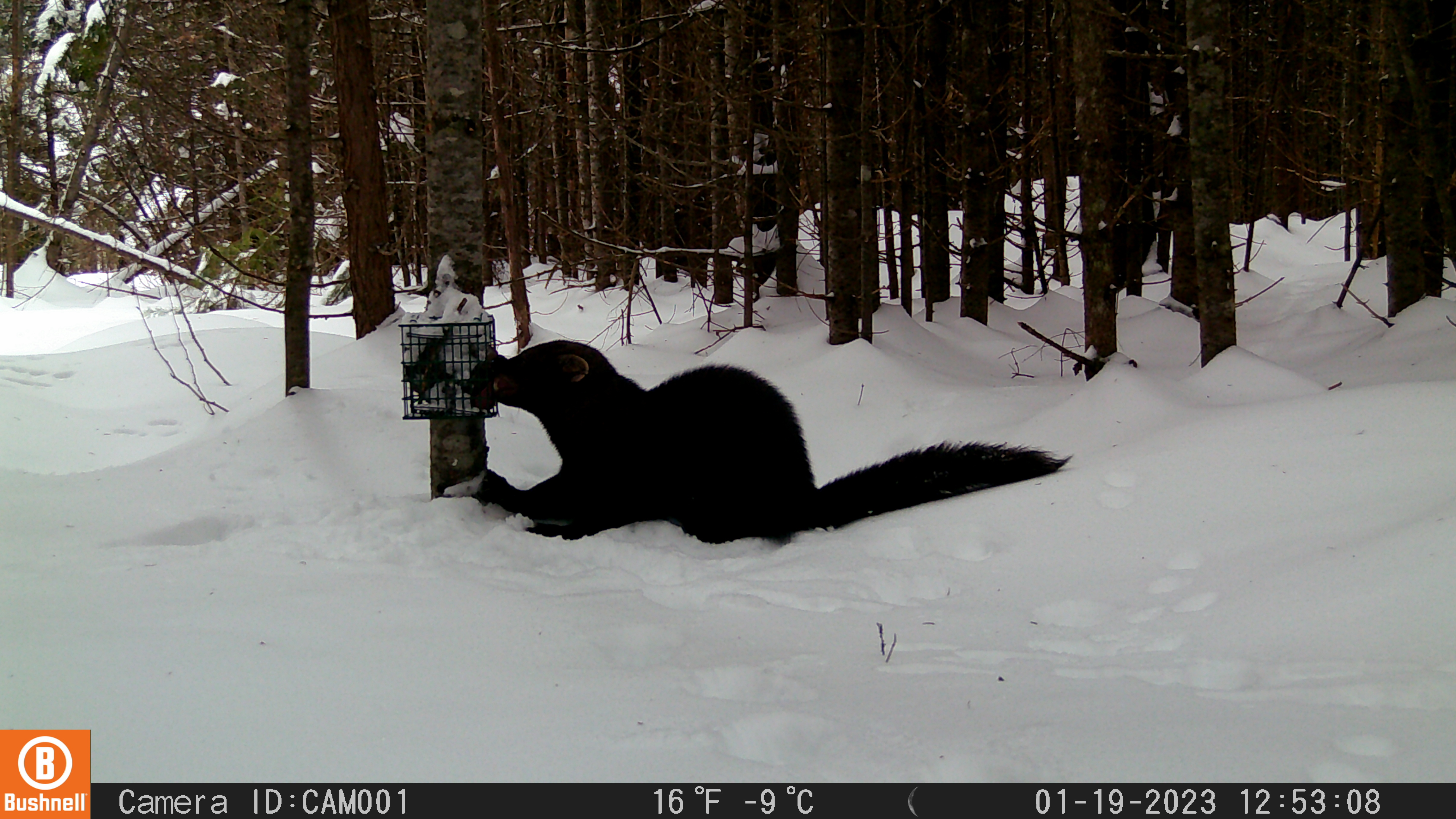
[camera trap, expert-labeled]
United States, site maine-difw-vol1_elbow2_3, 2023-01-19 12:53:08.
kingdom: Animalia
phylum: Chordata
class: Mammalia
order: Carnivora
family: Mustelidae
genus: Pekania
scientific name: Pekania pennanti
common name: fisher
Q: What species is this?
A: Fisher (Pekania pennanti).